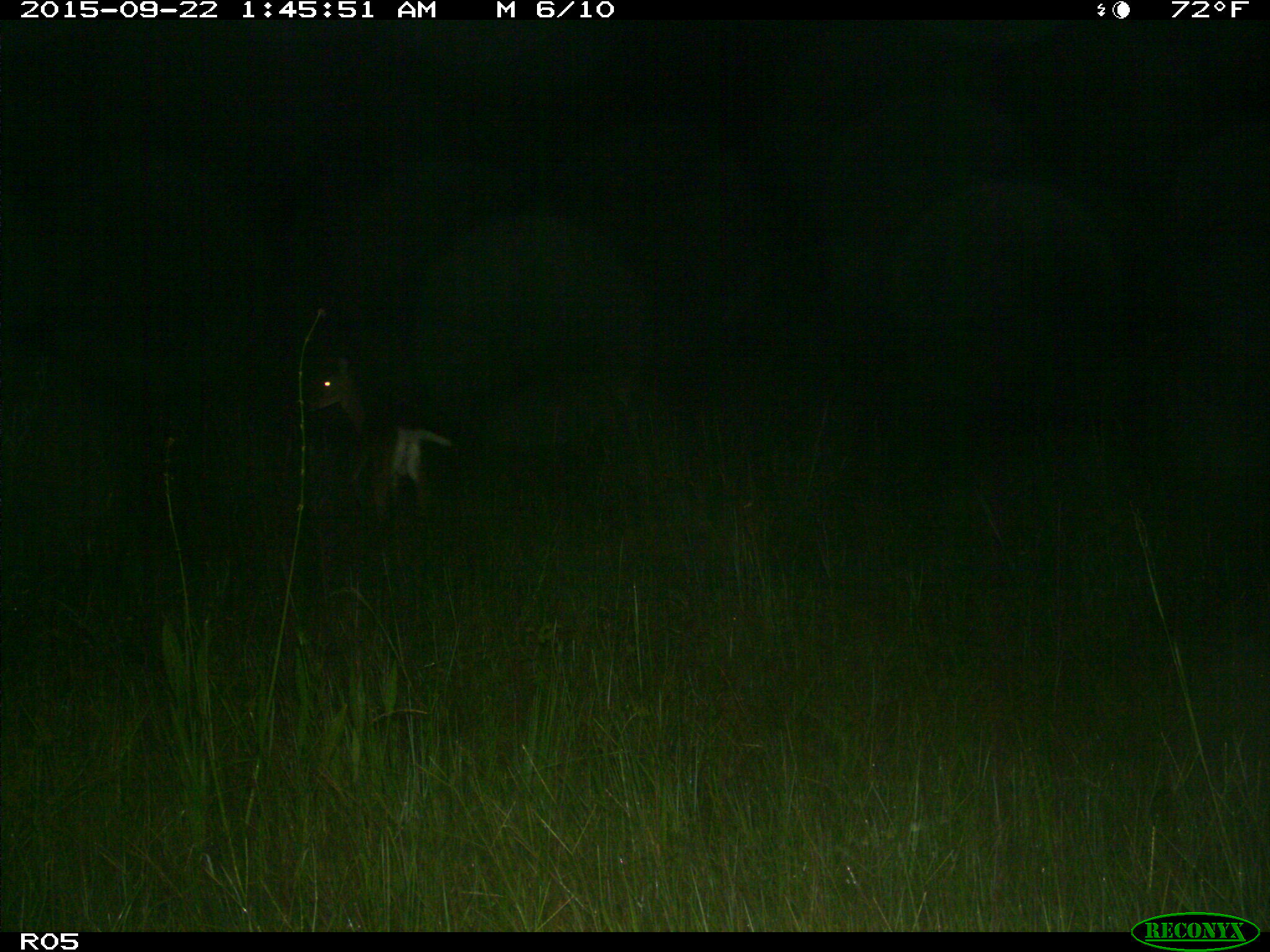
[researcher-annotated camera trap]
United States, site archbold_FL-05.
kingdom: Animalia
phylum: Chordata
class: Mammalia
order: Artiodactyla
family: Cervidae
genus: Odocoileus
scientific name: Odocoileus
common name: deer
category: unidentified deer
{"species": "unidentified deer (deer) (Odocoileus)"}